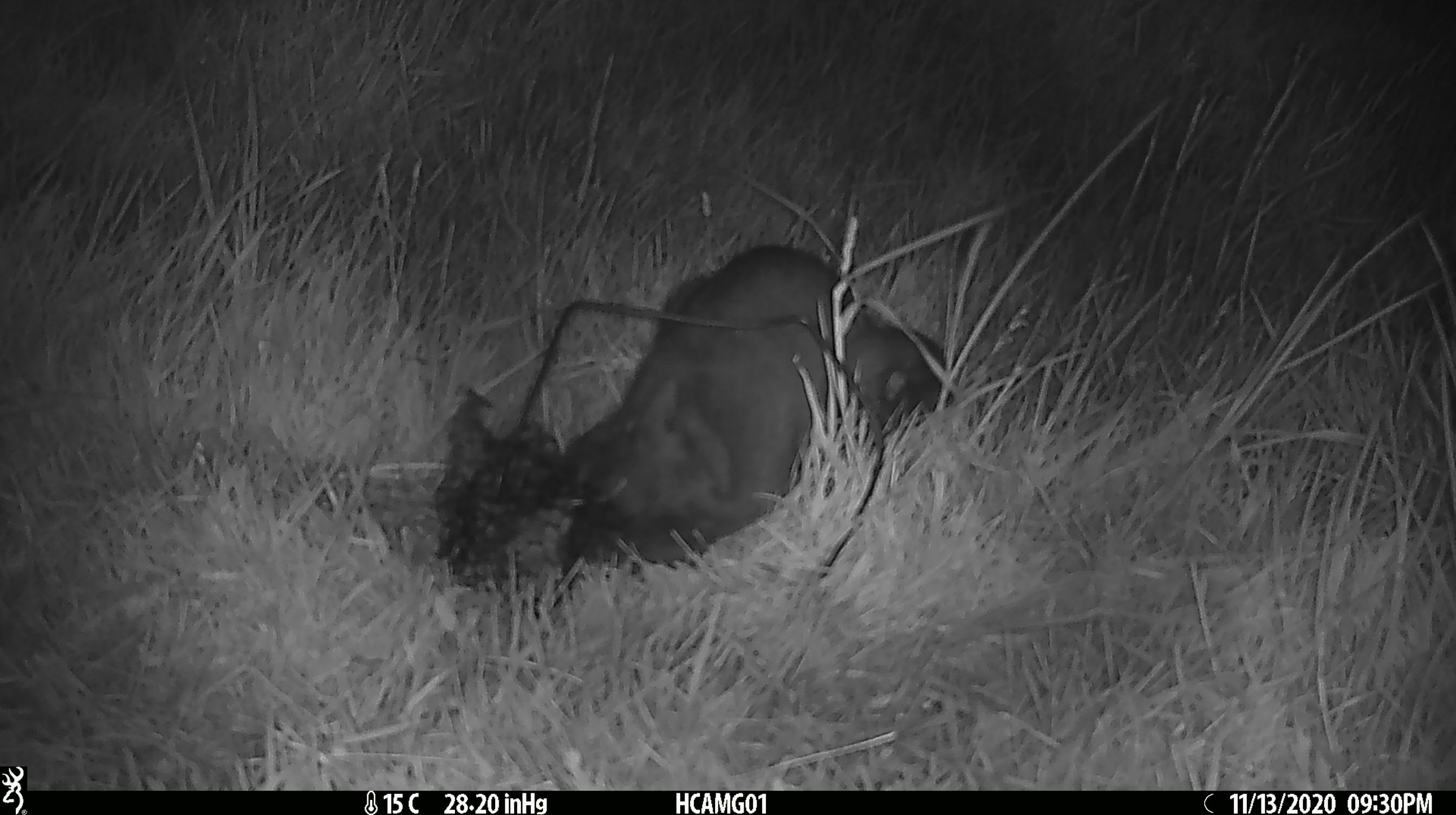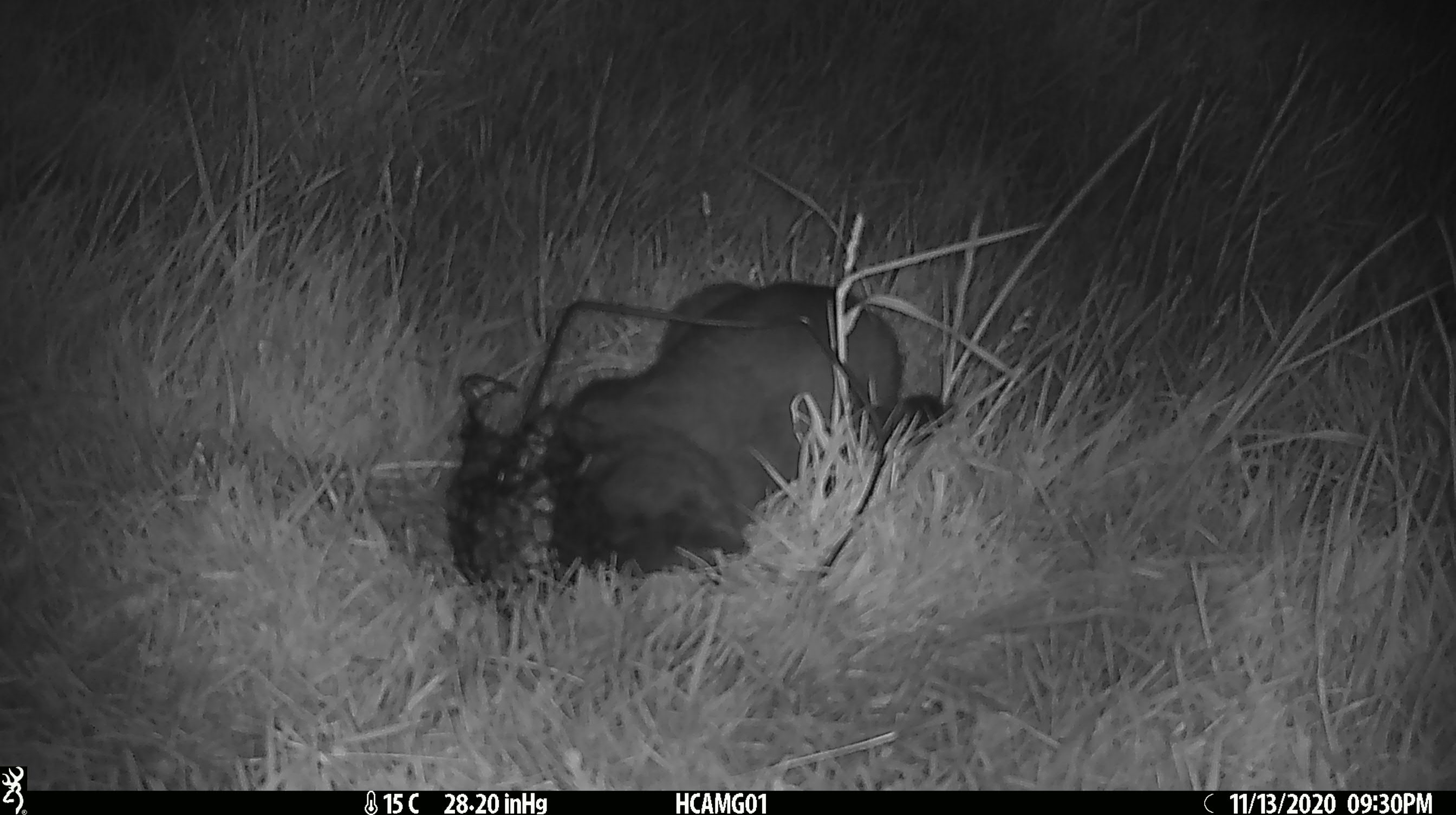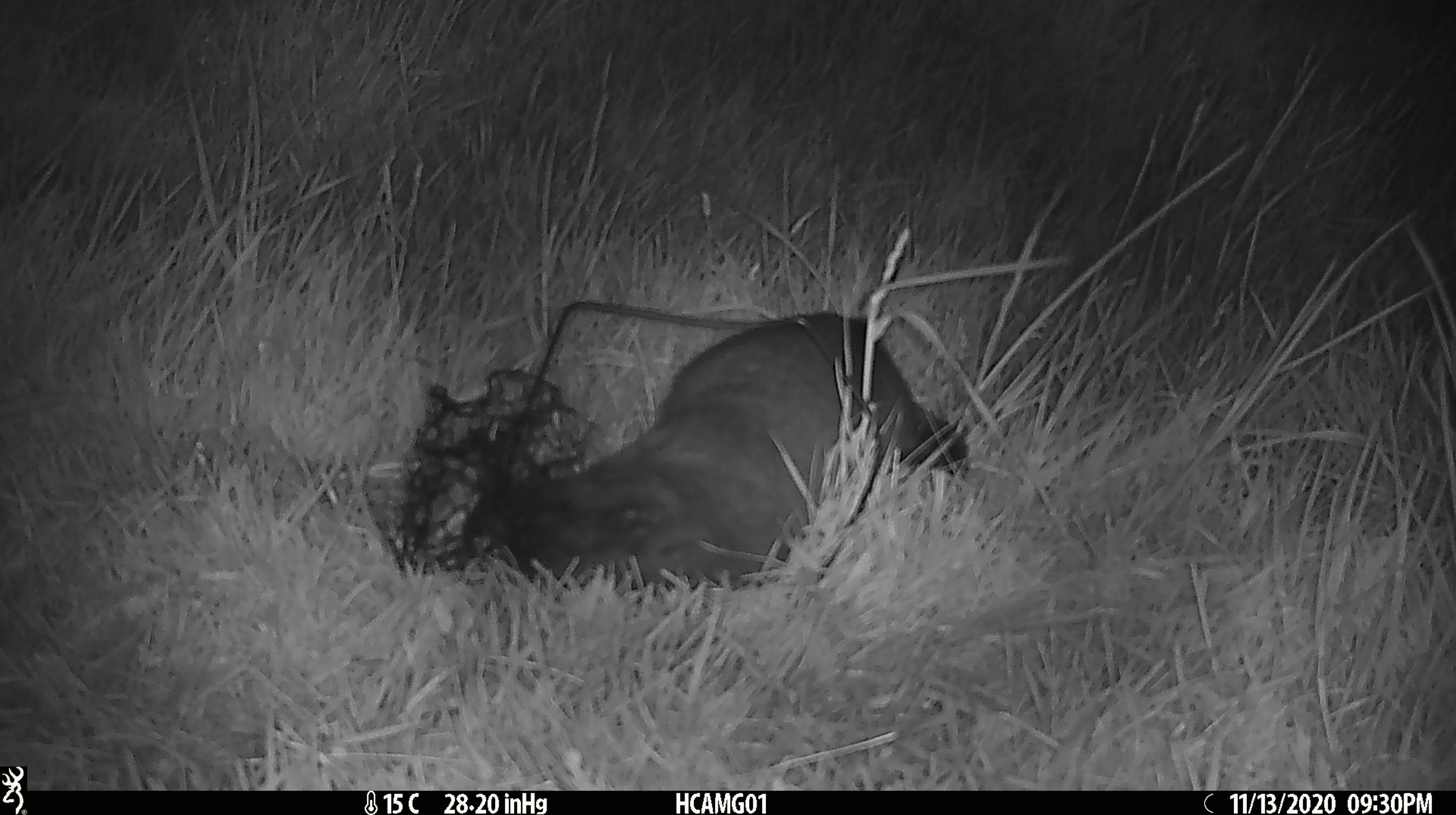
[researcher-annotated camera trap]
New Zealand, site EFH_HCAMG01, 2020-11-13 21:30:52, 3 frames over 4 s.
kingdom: Animalia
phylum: Chordata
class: Mammalia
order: Carnivora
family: Felidae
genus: Felis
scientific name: Felis catus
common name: domestic cat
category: cat